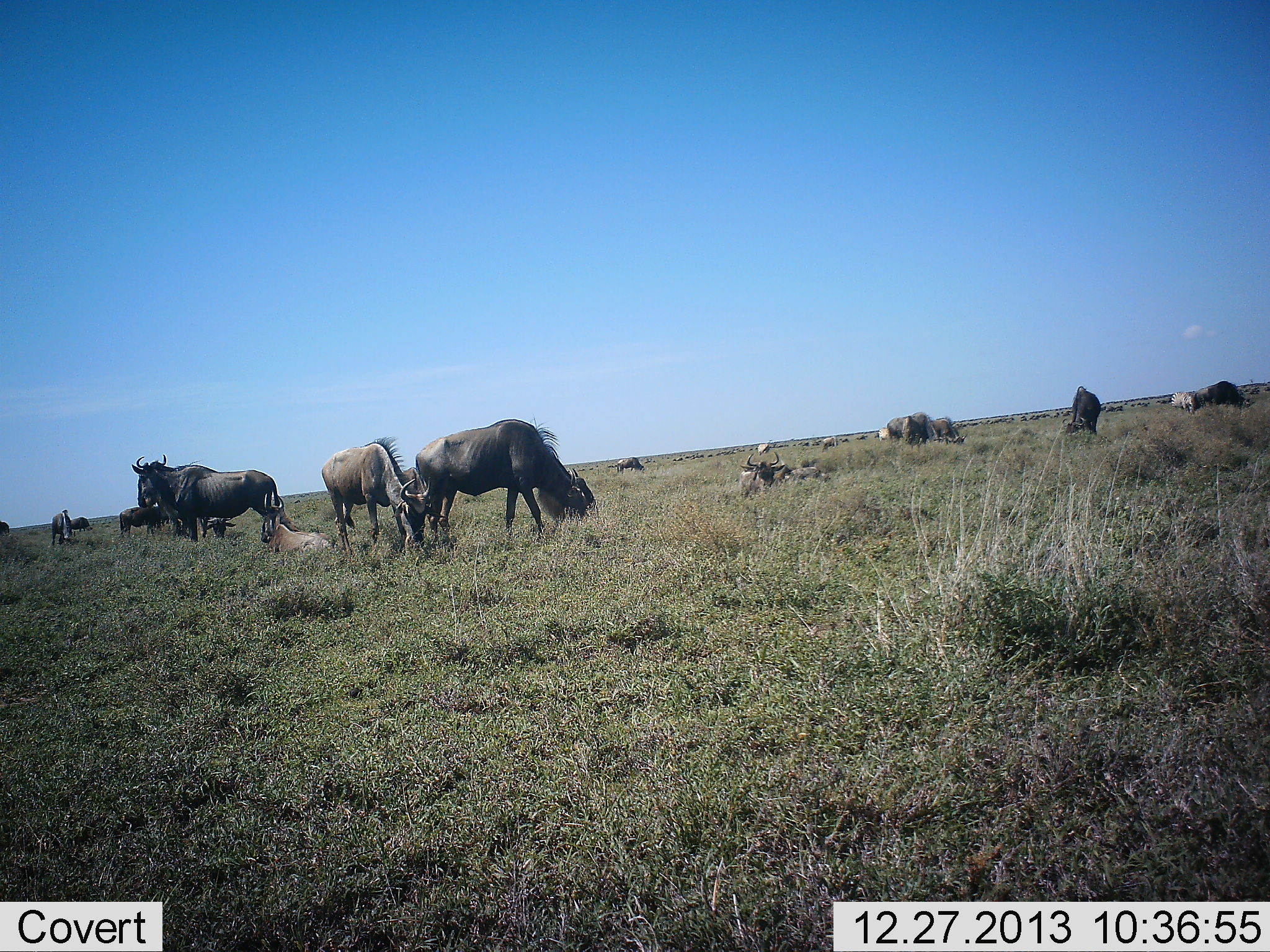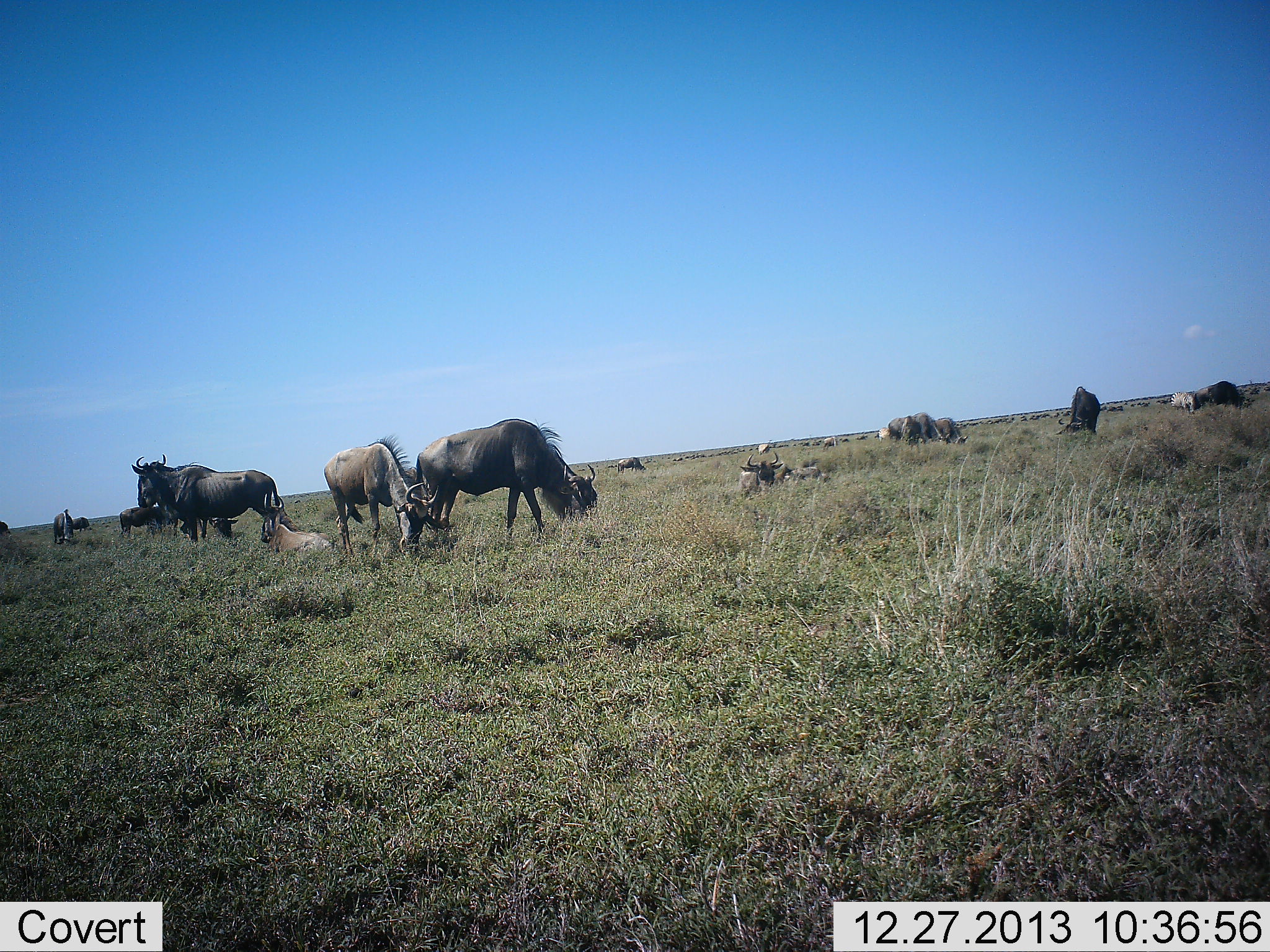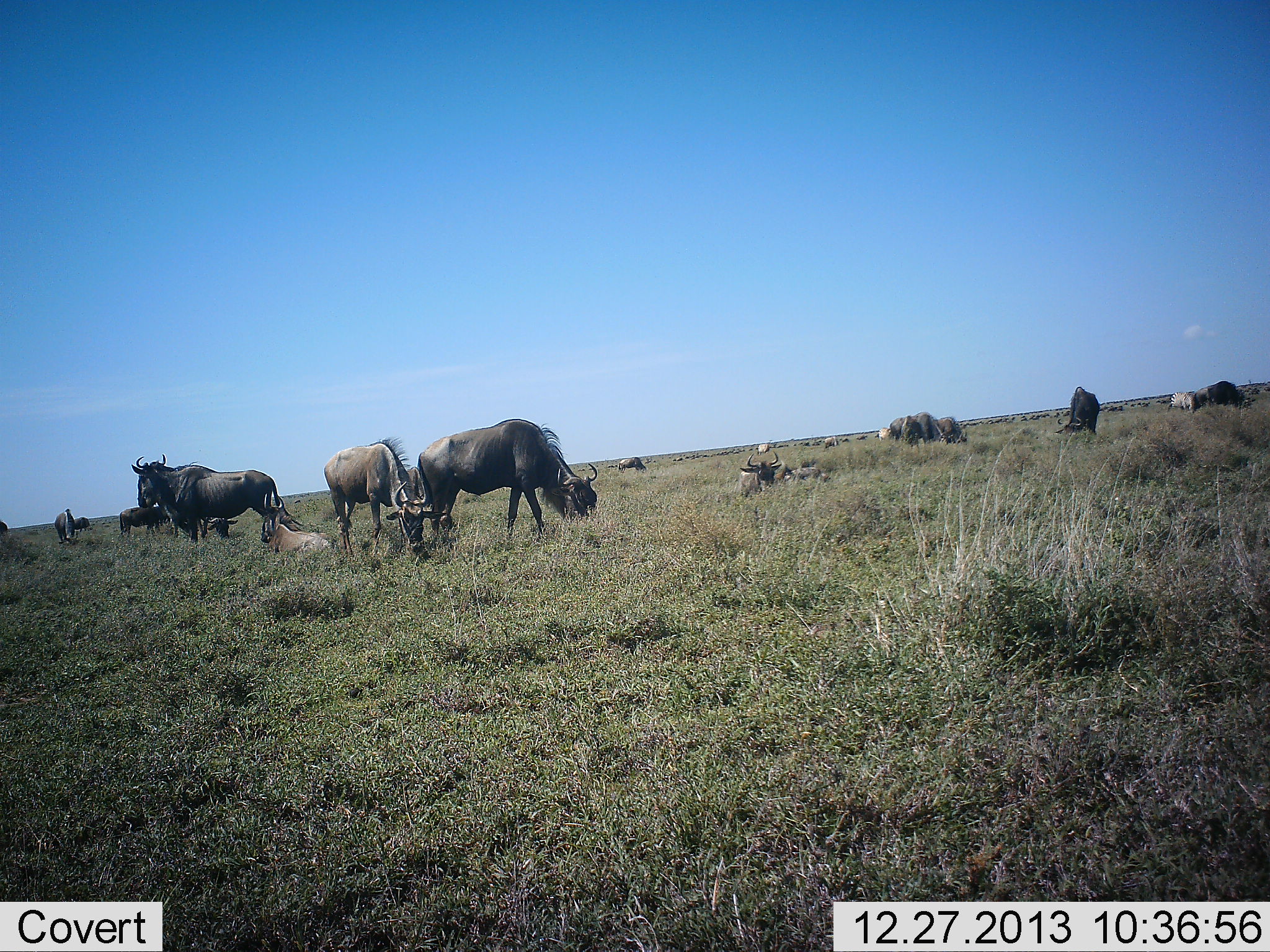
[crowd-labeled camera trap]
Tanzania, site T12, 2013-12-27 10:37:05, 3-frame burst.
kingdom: Animalia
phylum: Chordata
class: Mammalia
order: Artiodactyla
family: Bovidae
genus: Connochaetes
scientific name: Connochaetes taurinus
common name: blue wildebeest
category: wildebeest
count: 11-50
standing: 50%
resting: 67%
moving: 17%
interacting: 8%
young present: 33%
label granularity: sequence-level